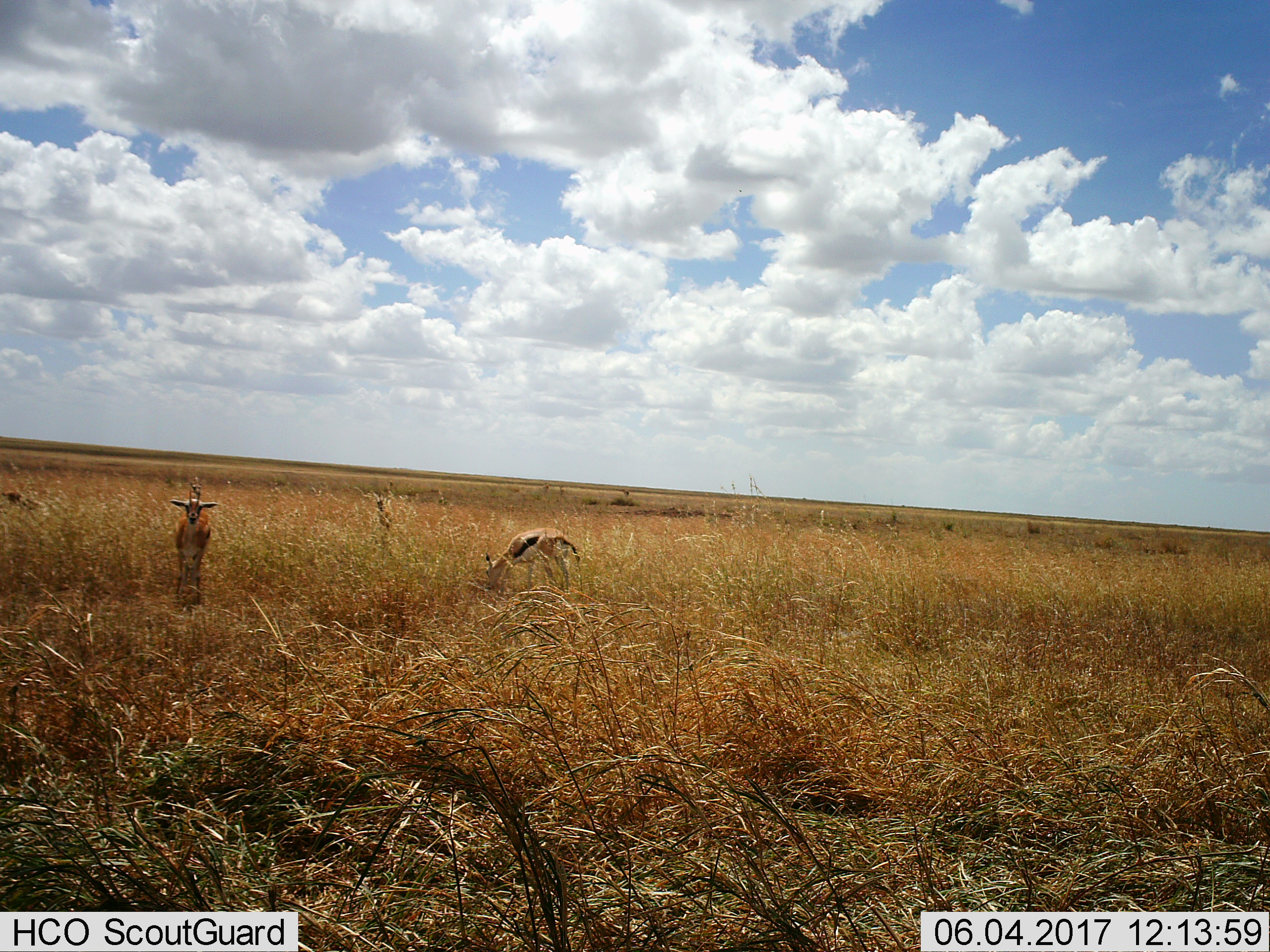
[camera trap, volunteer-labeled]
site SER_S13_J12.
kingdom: Animalia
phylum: Chordata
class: Mammalia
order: Artiodactyla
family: Bovidae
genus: Eudorcas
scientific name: Eudorcas thomsonii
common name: thomson's gazelle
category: gazellethomsons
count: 3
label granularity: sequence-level